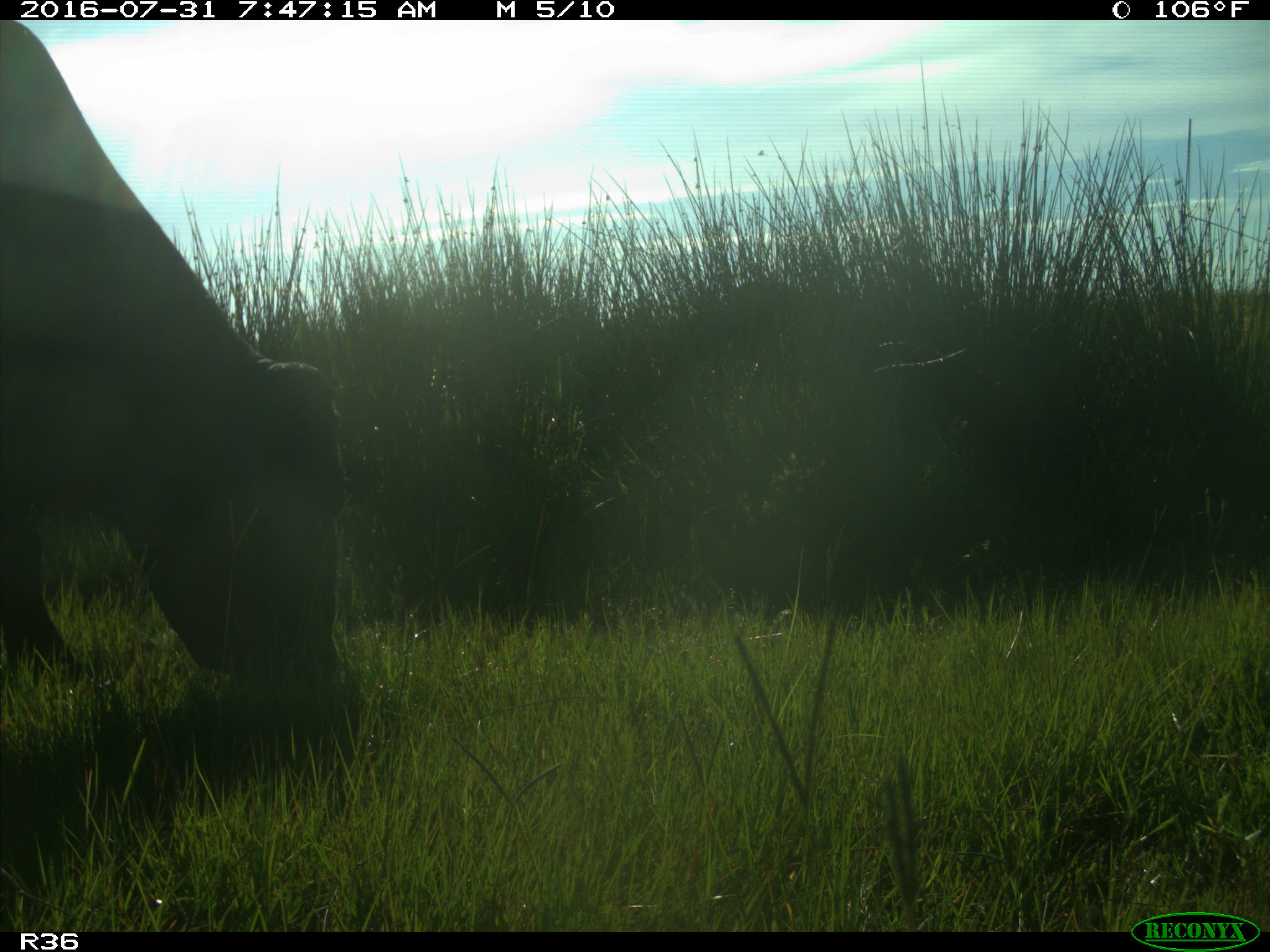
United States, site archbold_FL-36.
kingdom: Animalia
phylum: Chordata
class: Mammalia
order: Artiodactyla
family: Bovidae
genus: Bos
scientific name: Bos taurus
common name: domestic cow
Bos taurus (domestic cow).